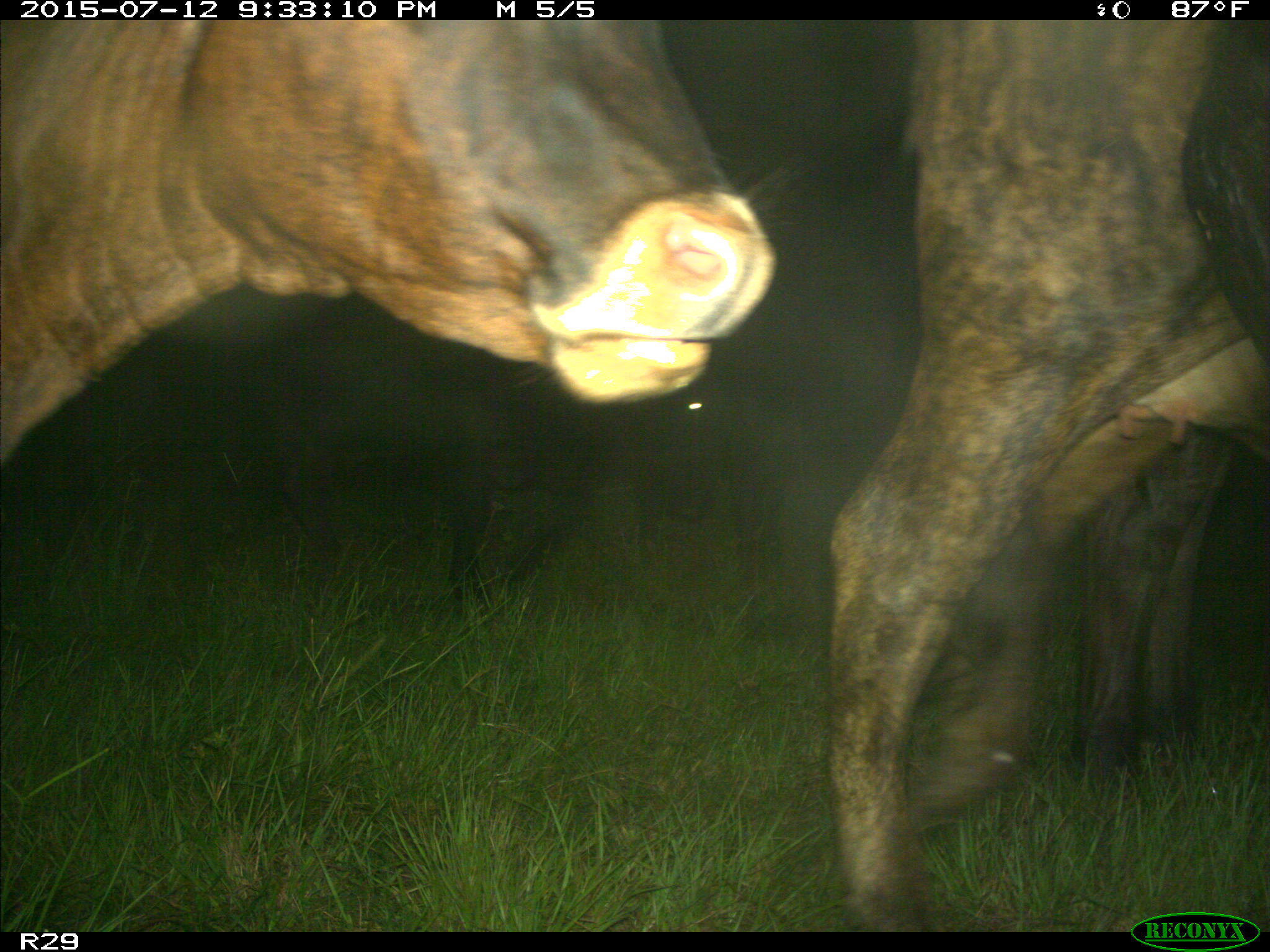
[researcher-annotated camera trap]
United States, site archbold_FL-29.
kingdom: Animalia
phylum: Chordata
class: Mammalia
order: Artiodactyla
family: Bovidae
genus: Bos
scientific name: Bos taurus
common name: domestic cow